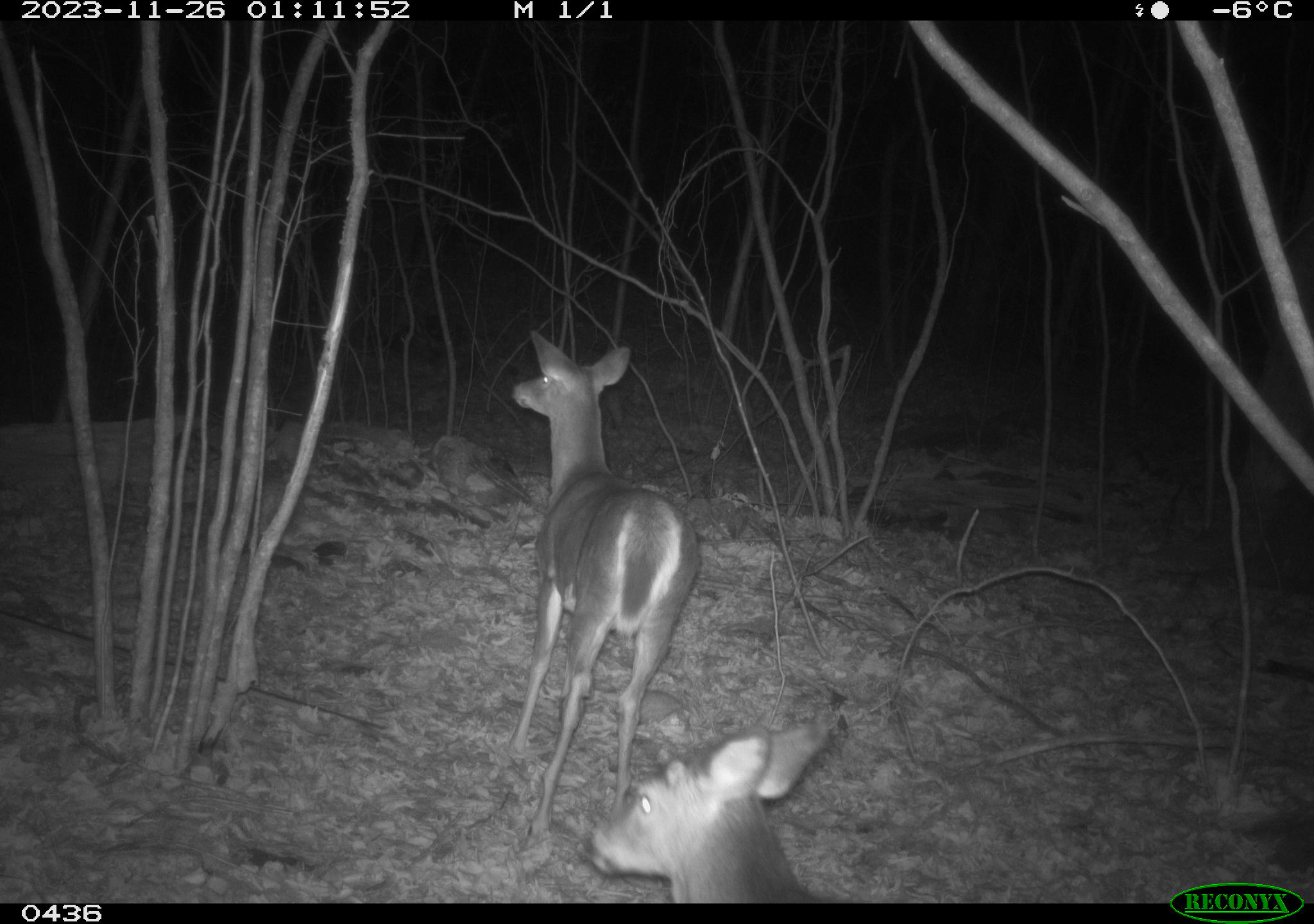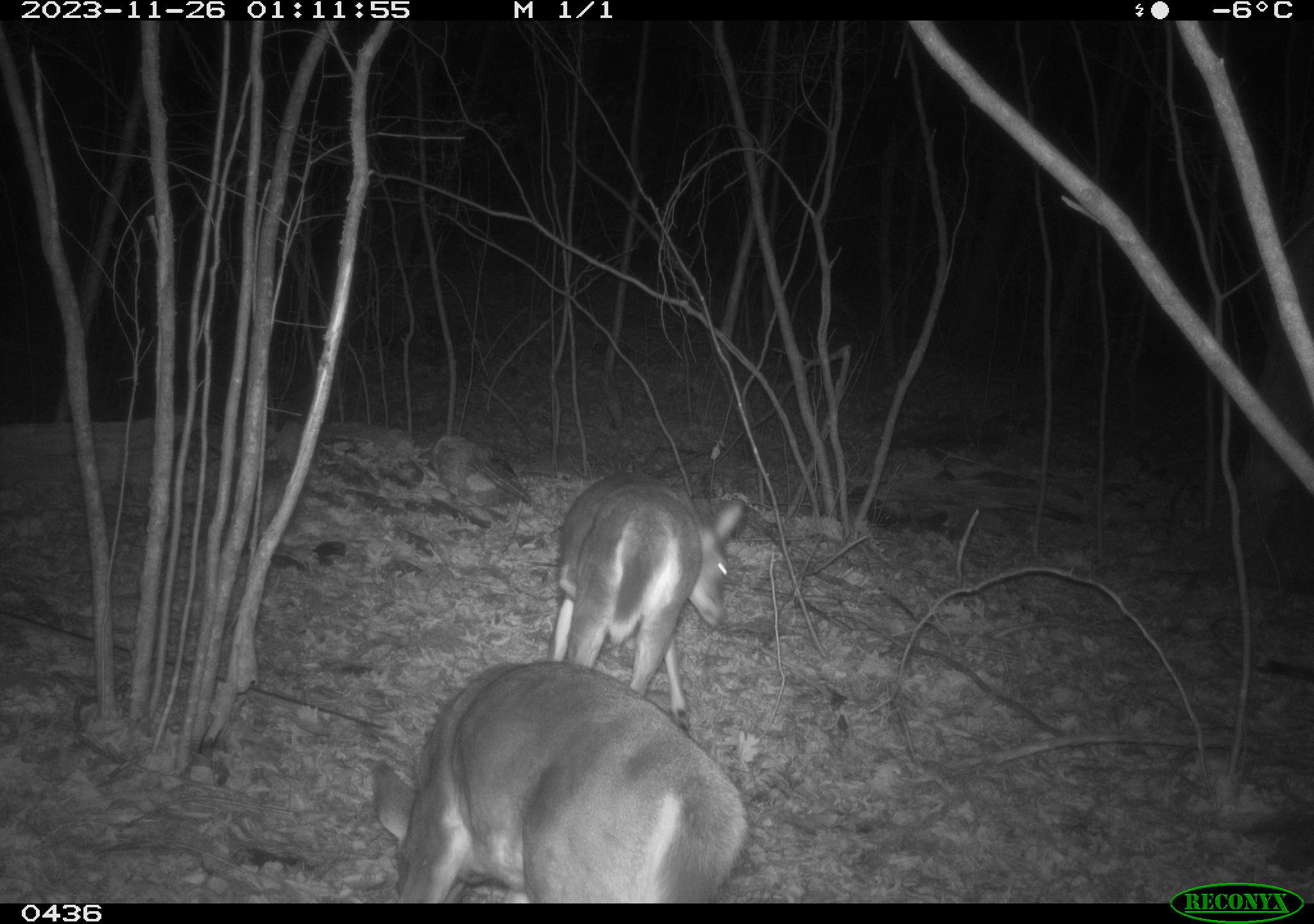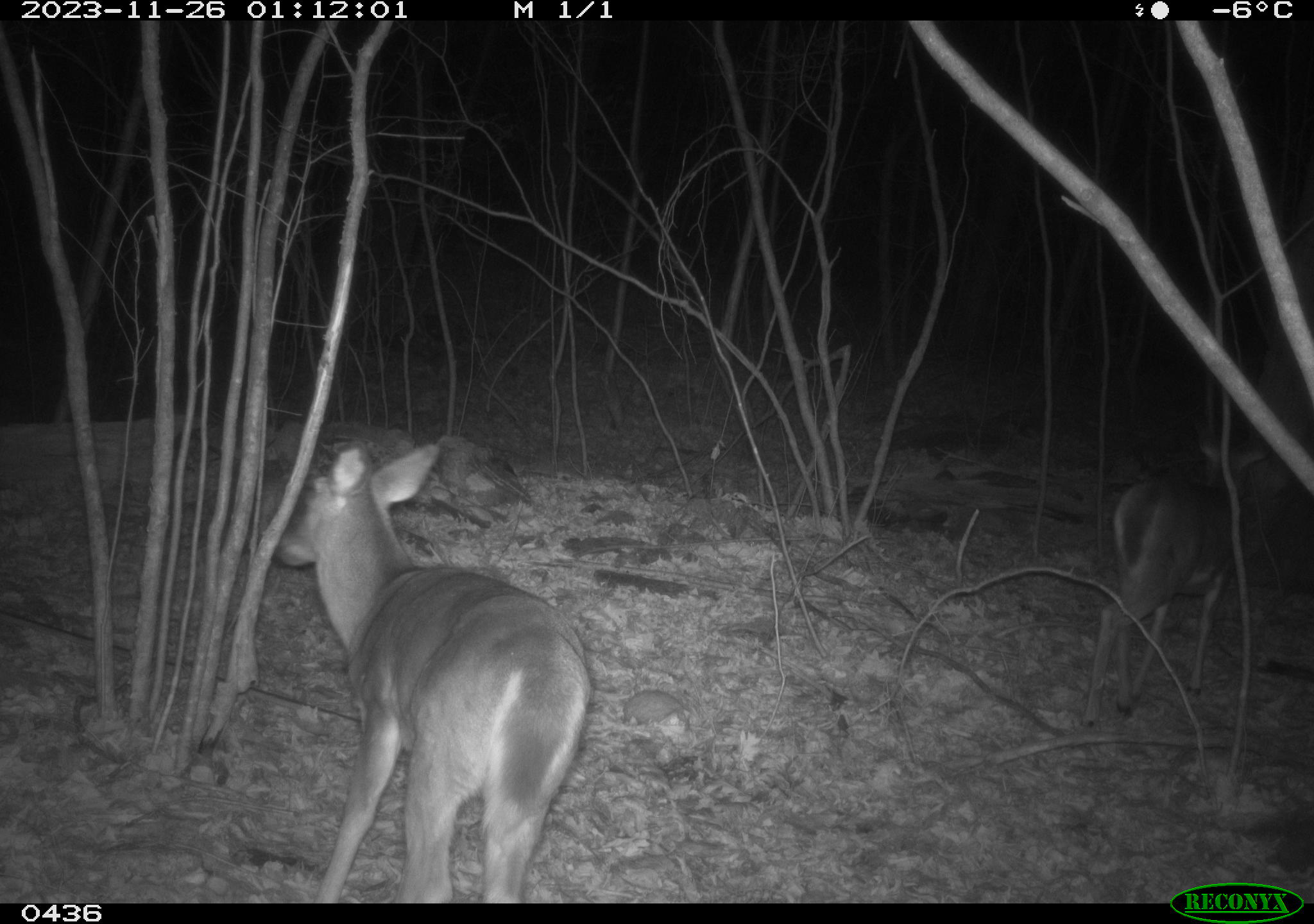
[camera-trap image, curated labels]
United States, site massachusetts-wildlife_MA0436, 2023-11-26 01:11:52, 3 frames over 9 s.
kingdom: Animalia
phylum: Chordata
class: Mammalia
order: Artiodactyla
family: Cervidae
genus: Odocoileus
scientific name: Odocoileus virginianus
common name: white-tailed deer